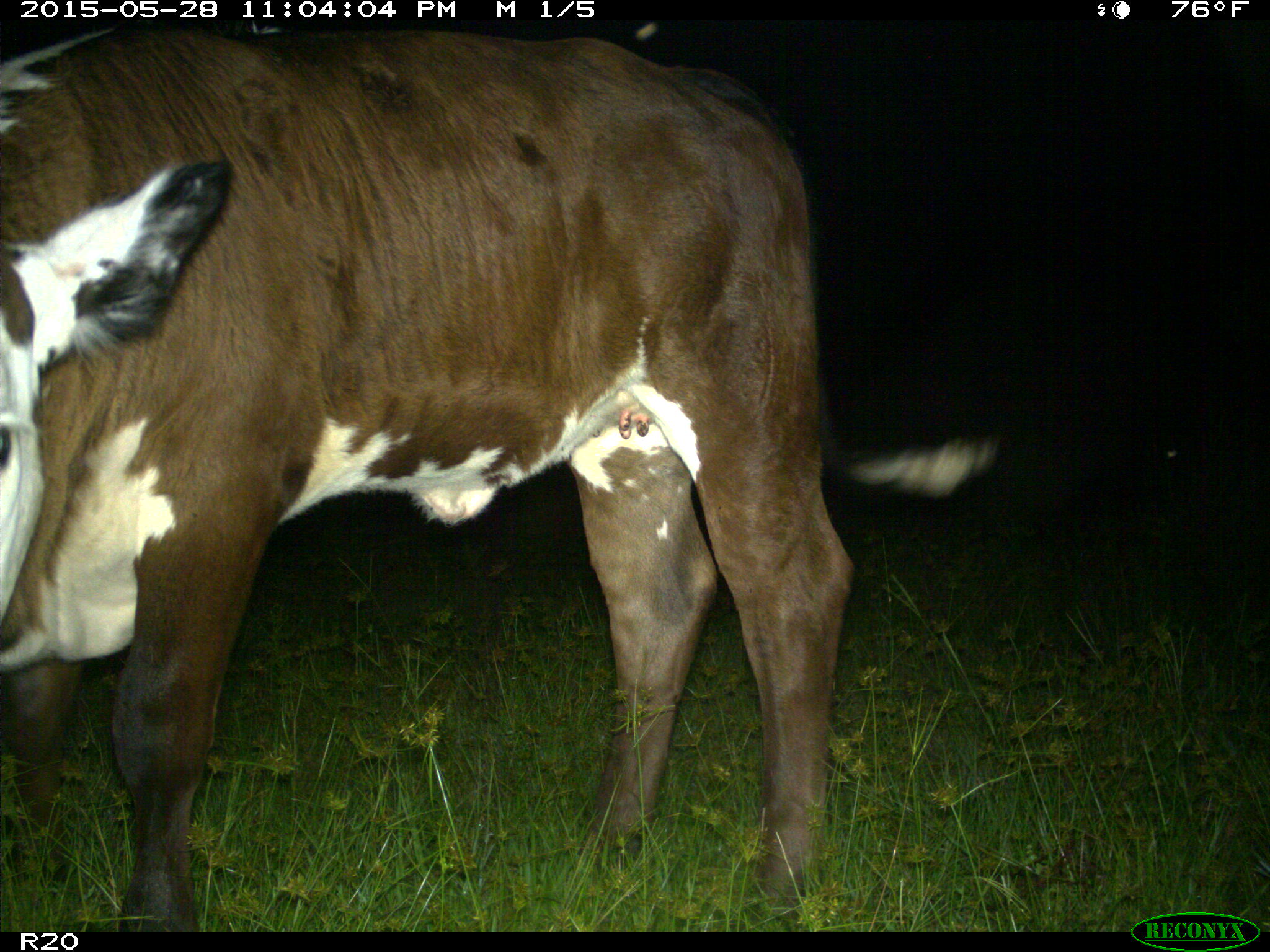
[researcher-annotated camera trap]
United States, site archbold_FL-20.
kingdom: Animalia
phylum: Chordata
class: Mammalia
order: Artiodactyla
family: Bovidae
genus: Bos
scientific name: Bos taurus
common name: domestic cow